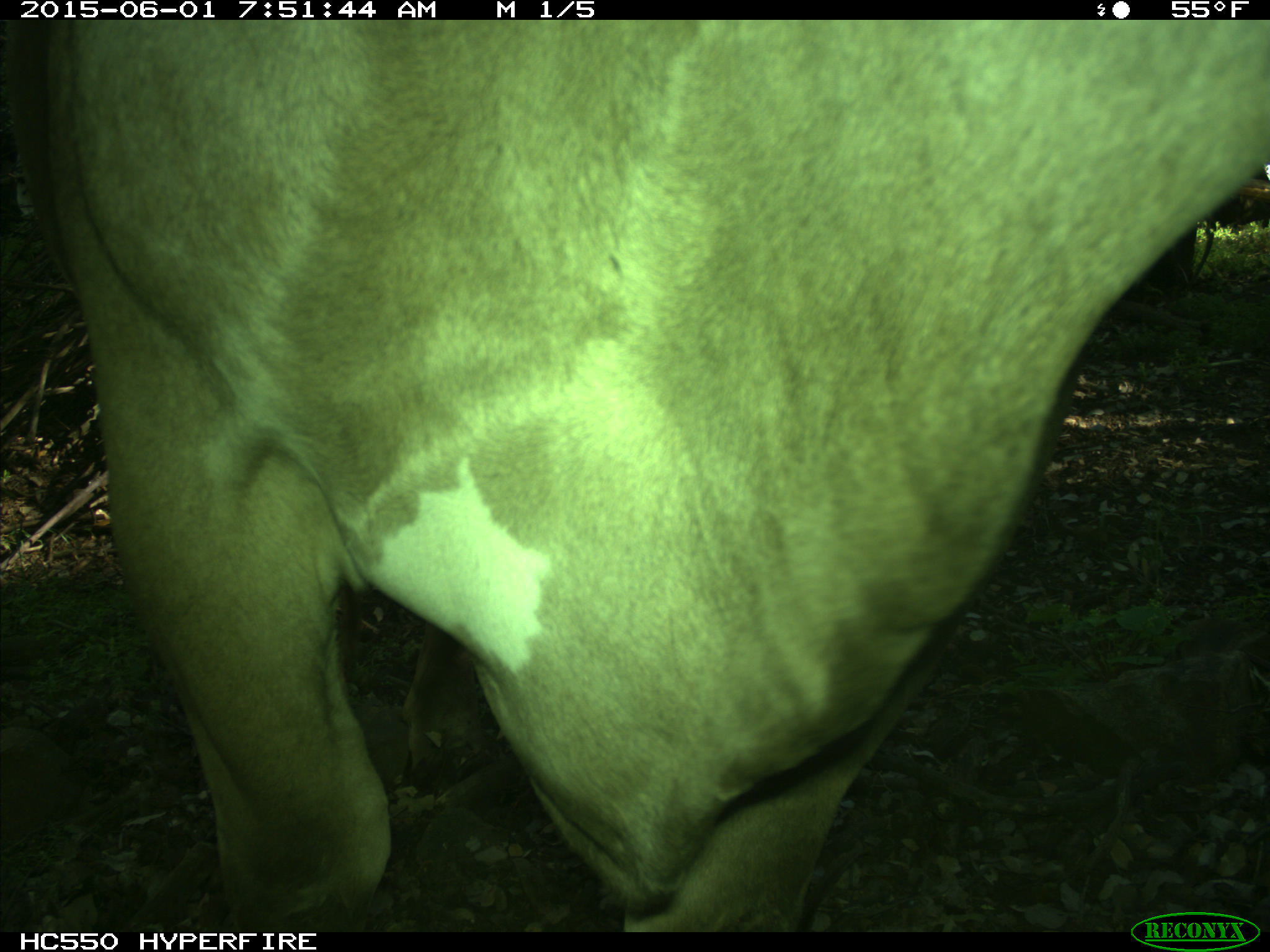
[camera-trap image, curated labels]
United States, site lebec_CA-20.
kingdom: Animalia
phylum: Chordata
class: Mammalia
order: Artiodactyla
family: Bovidae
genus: Bos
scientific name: Bos taurus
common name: domestic cow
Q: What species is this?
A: Bos taurus (domestic cow).